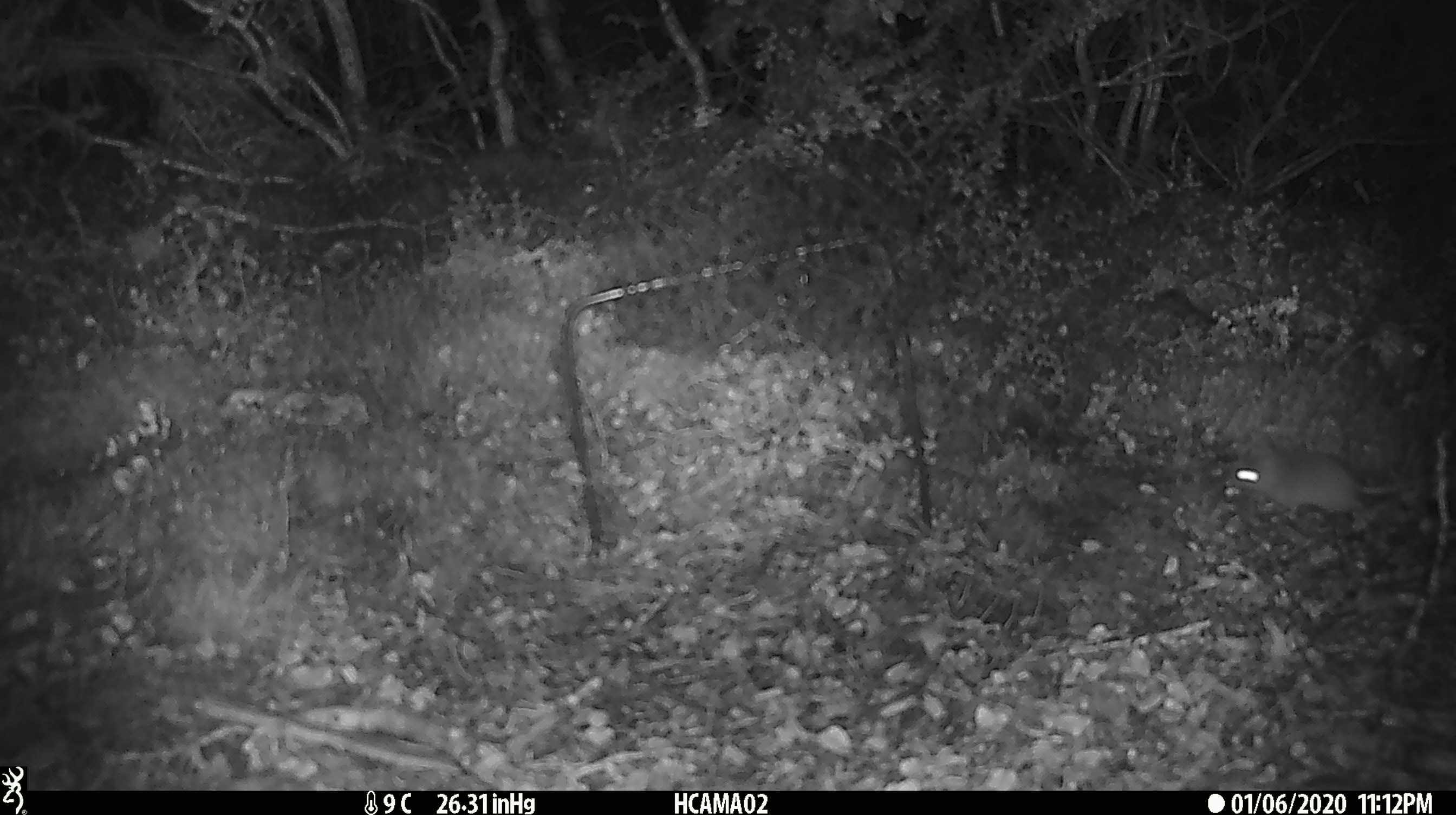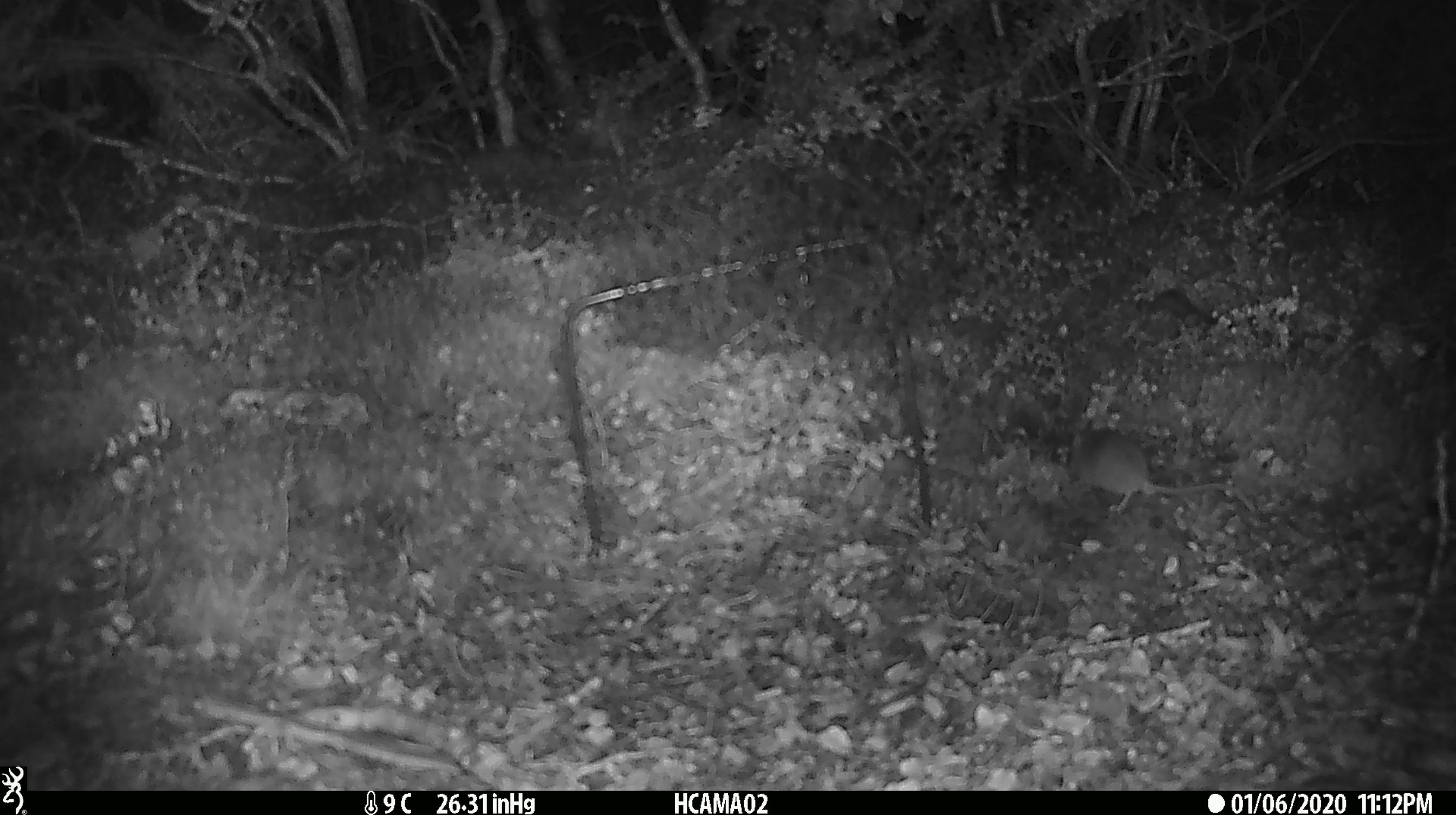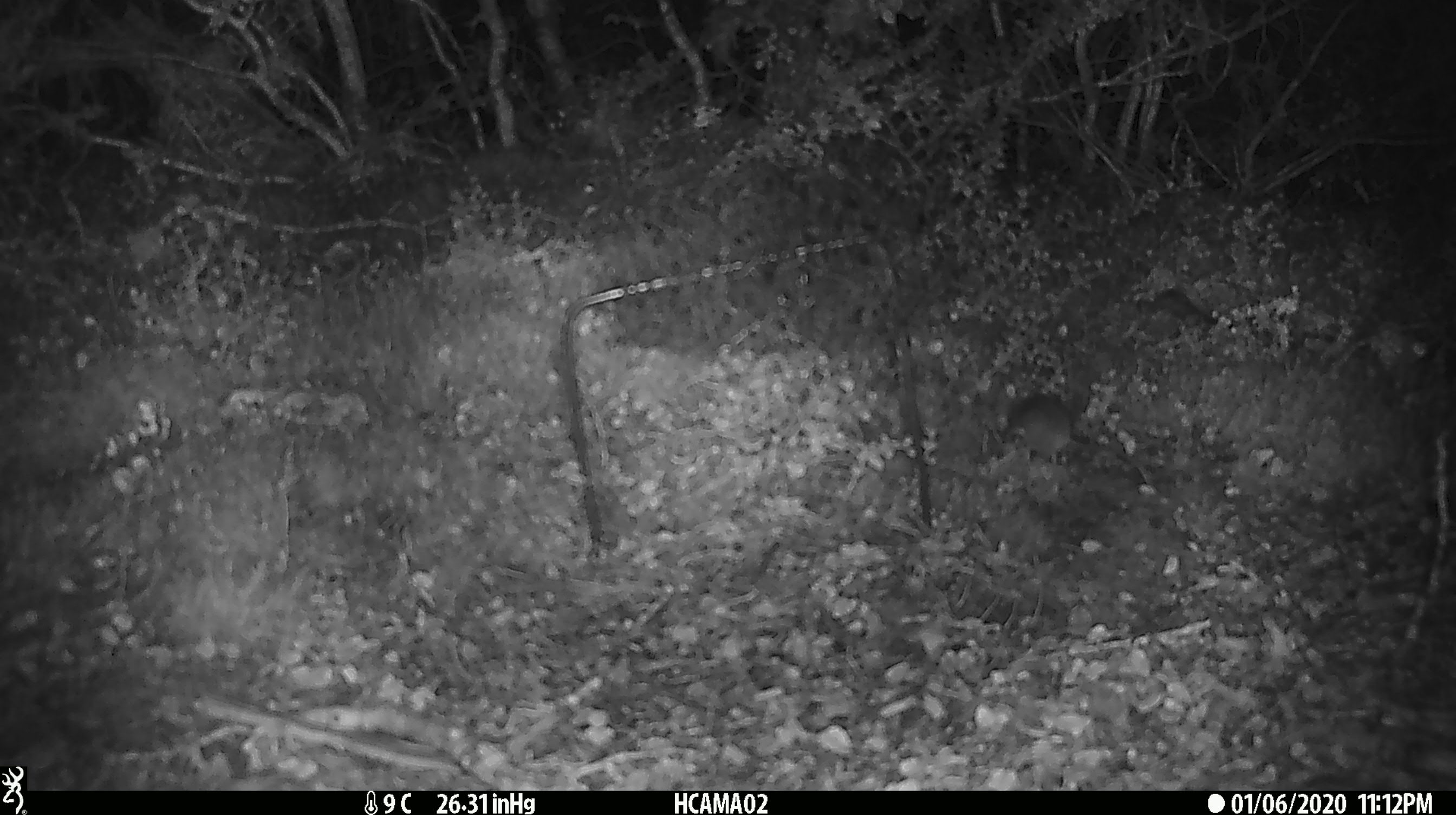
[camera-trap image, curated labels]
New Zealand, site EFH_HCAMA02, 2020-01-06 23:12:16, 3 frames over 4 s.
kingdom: Animalia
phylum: Chordata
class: Mammalia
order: Rodentia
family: Muridae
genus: Mus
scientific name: Mus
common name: mouse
Mouse (Mus).